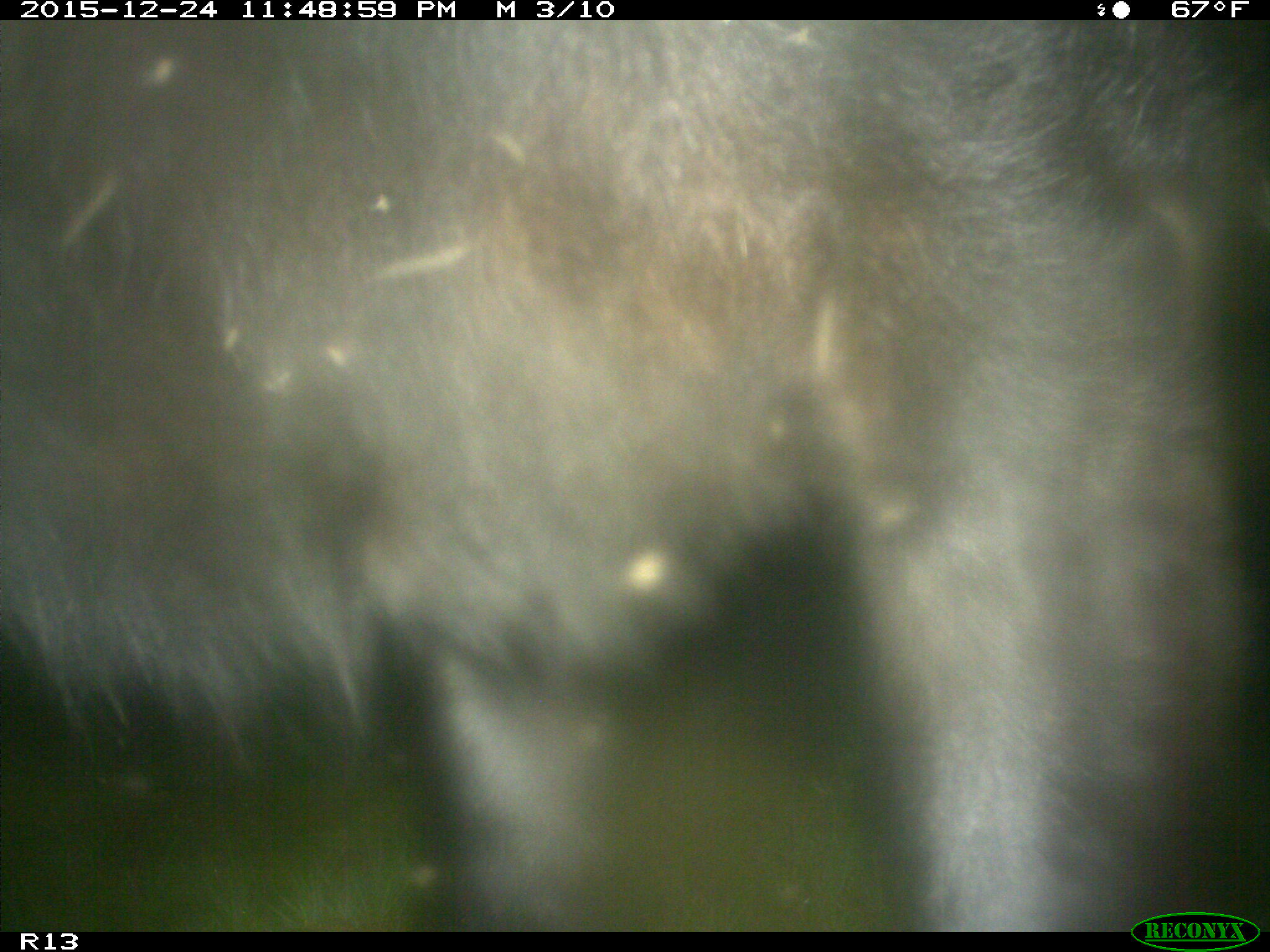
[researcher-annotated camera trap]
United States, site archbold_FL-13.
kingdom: Animalia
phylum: Chordata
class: Mammalia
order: Artiodactyla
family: Bovidae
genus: Bos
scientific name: Bos taurus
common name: domestic cow